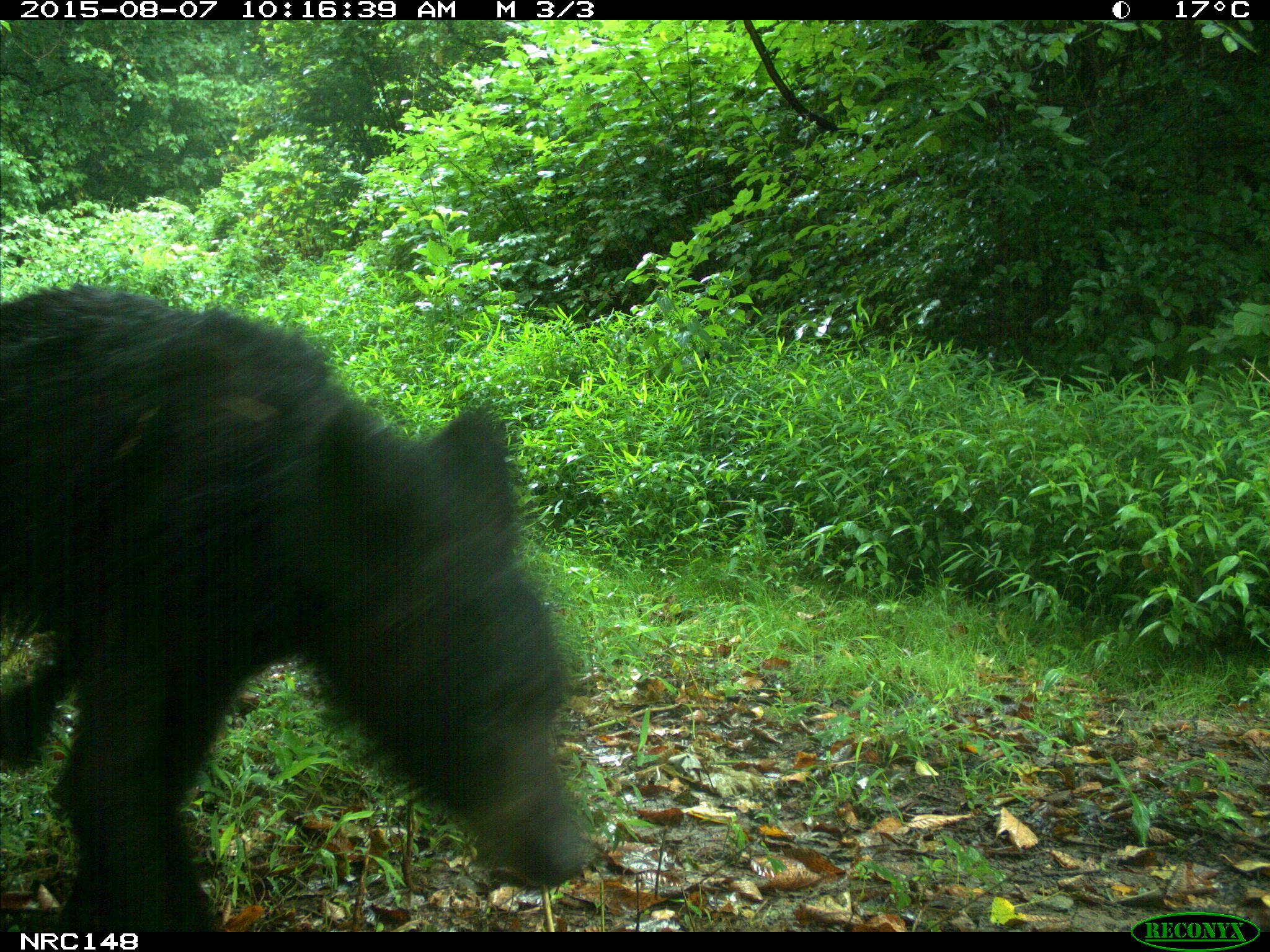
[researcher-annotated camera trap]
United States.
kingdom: Animalia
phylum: Chordata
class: Mammalia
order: Carnivora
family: Ursidae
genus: Ursus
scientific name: Ursus americanus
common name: american black bear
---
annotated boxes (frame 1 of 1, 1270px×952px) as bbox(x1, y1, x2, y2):
American Black Bear: bbox(0, 266, 605, 928)